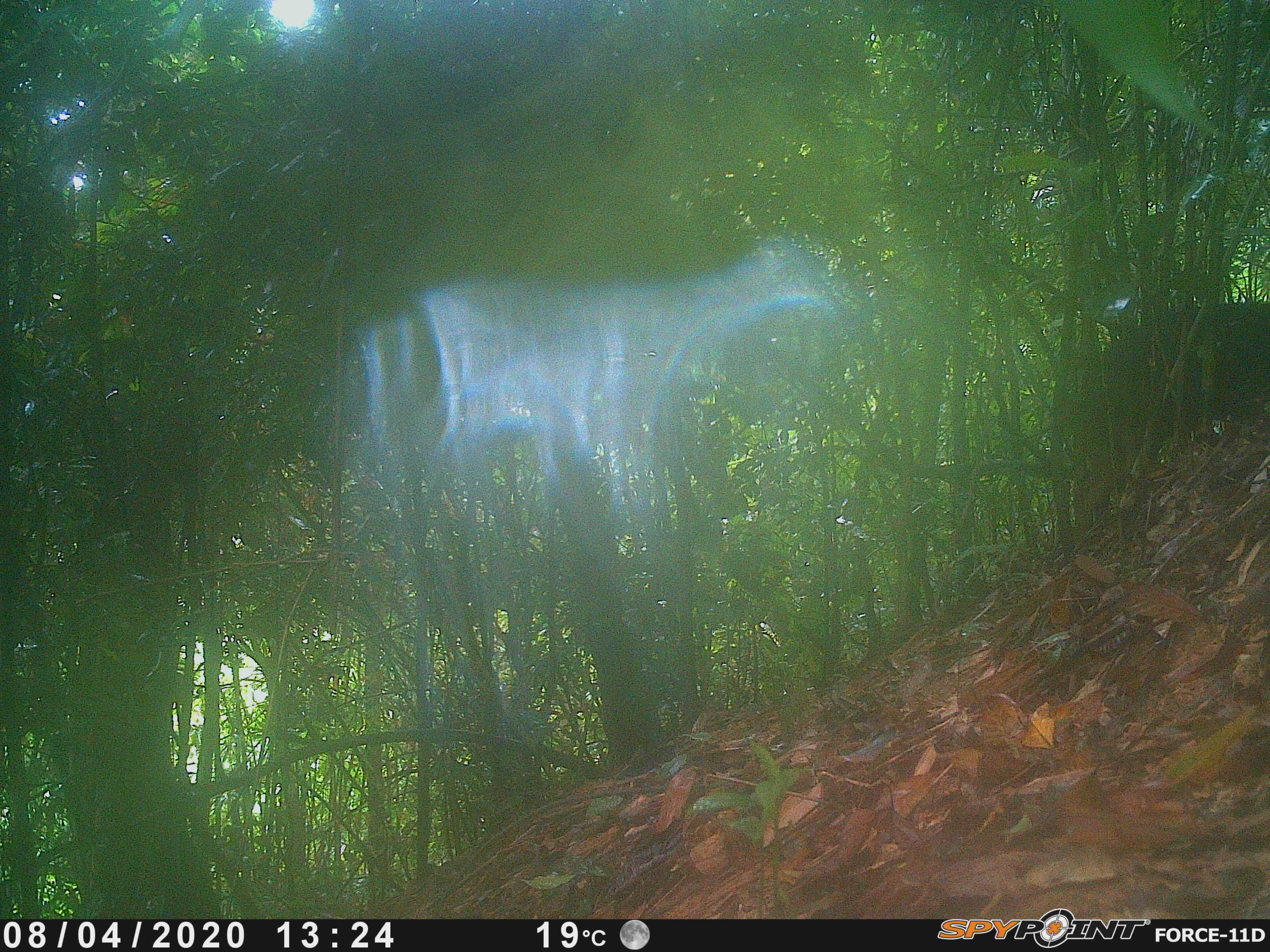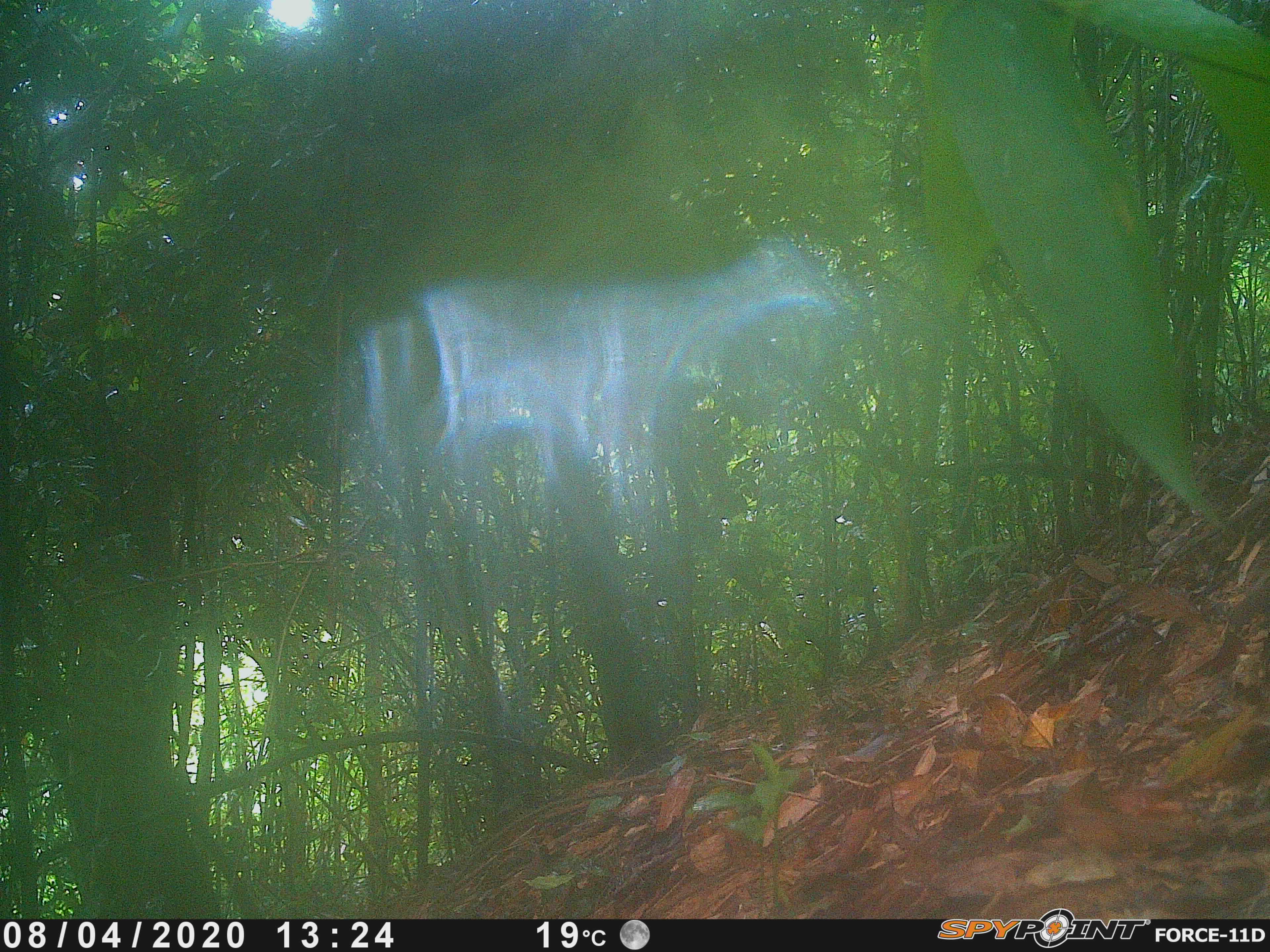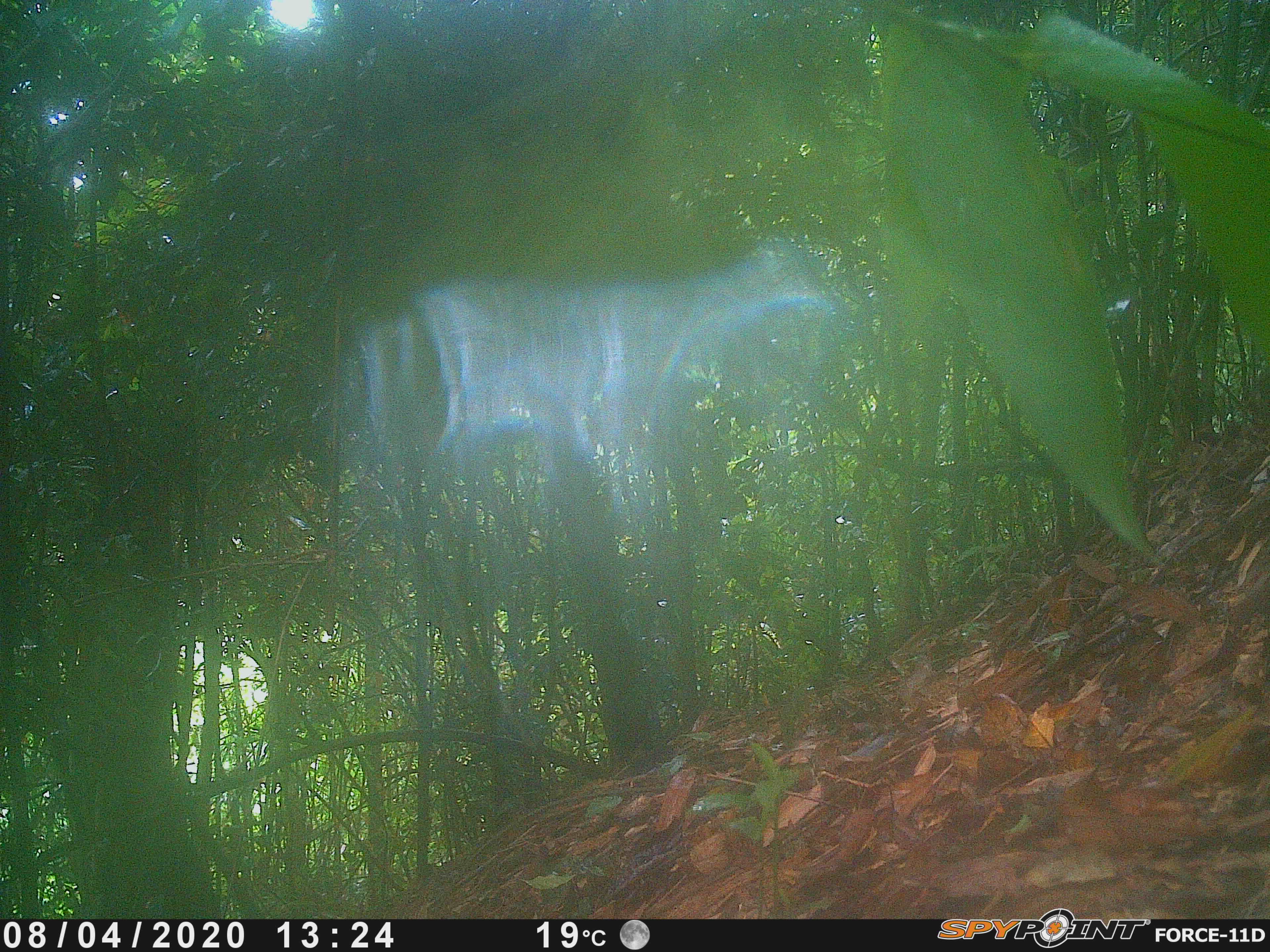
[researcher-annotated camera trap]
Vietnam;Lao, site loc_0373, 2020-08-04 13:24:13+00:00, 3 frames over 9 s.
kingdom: Animalia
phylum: Chordata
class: Mammalia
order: Artiodactyla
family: Suidae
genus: Sus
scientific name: Sus scrofa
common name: eurasian wild pig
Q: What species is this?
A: Eurasian wild pig (Sus scrofa).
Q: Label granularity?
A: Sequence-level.